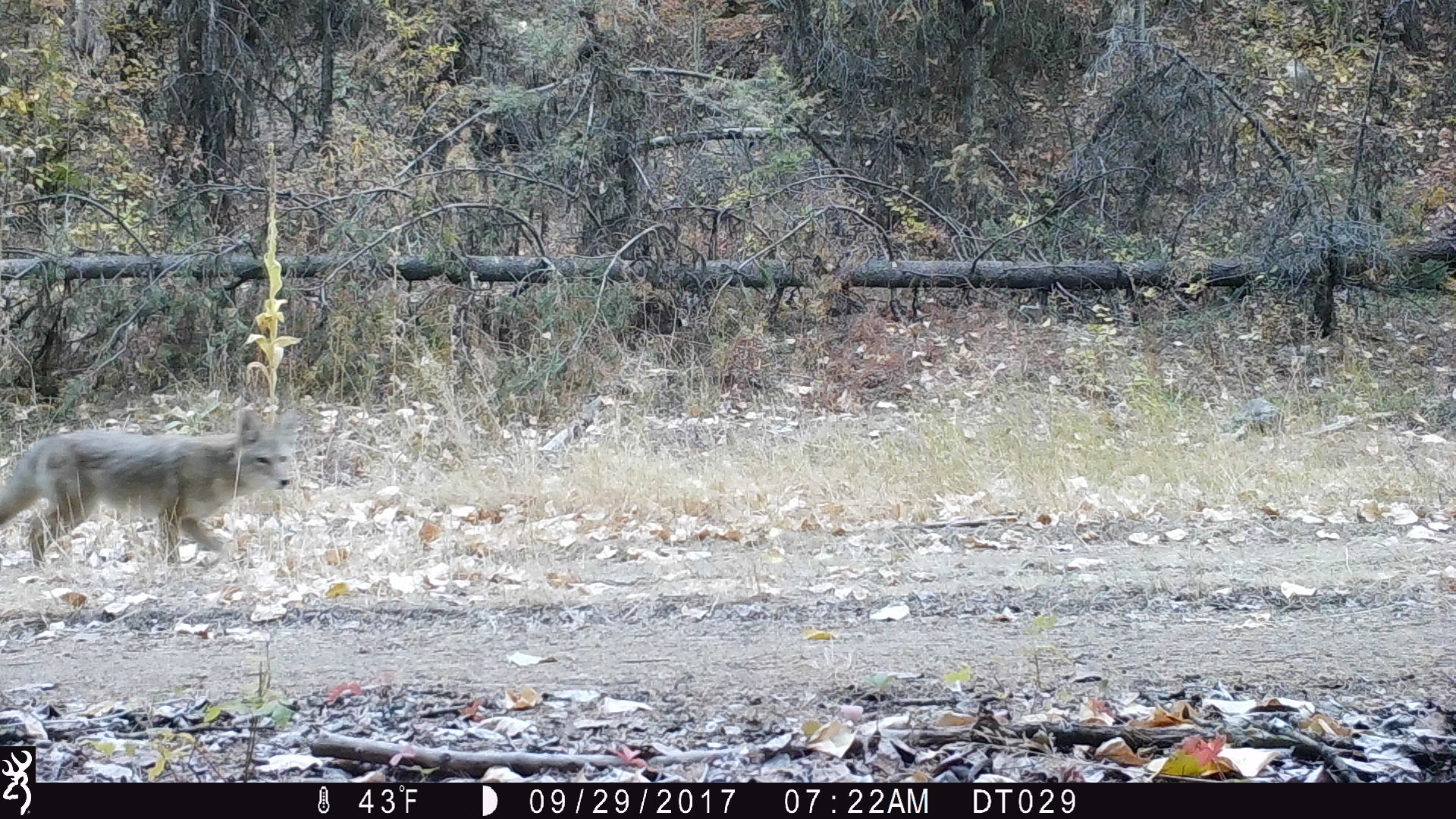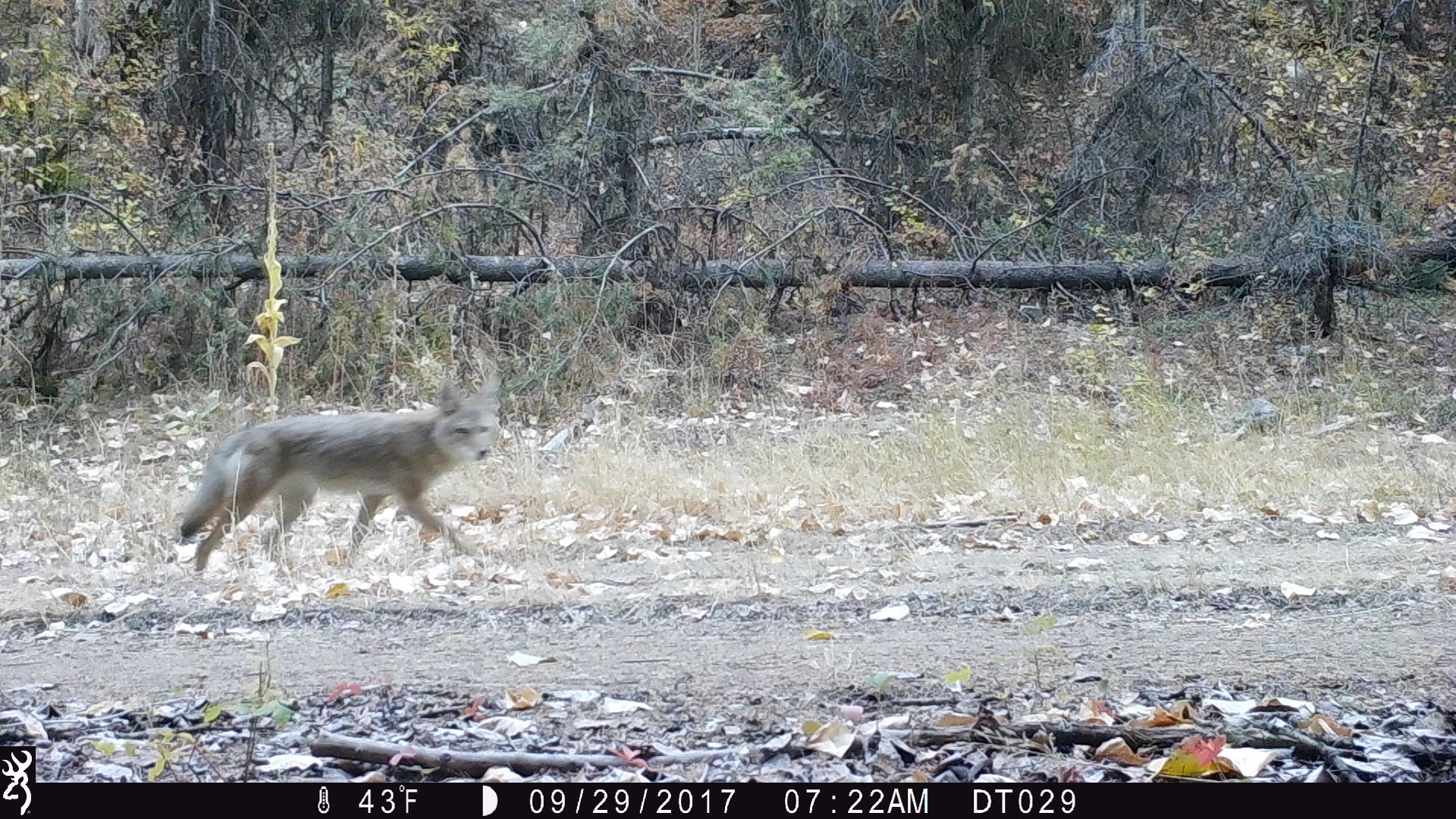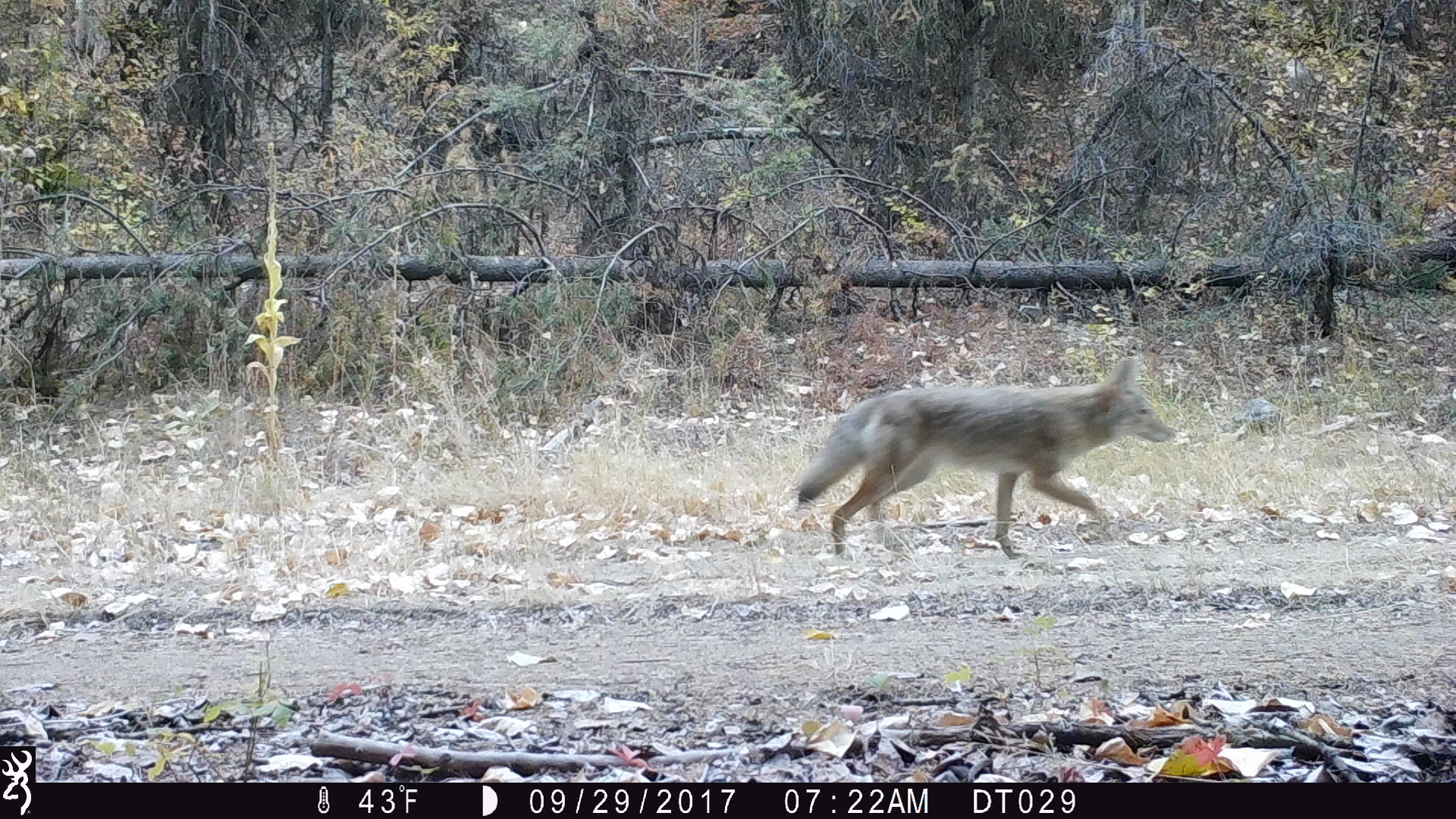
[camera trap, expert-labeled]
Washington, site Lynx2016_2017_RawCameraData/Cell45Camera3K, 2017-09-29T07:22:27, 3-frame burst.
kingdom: Animalia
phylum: Chordata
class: Mammalia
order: Carnivora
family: Canidae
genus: Canis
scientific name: Canis latrans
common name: coyote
Canis latrans (coyote). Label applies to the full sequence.